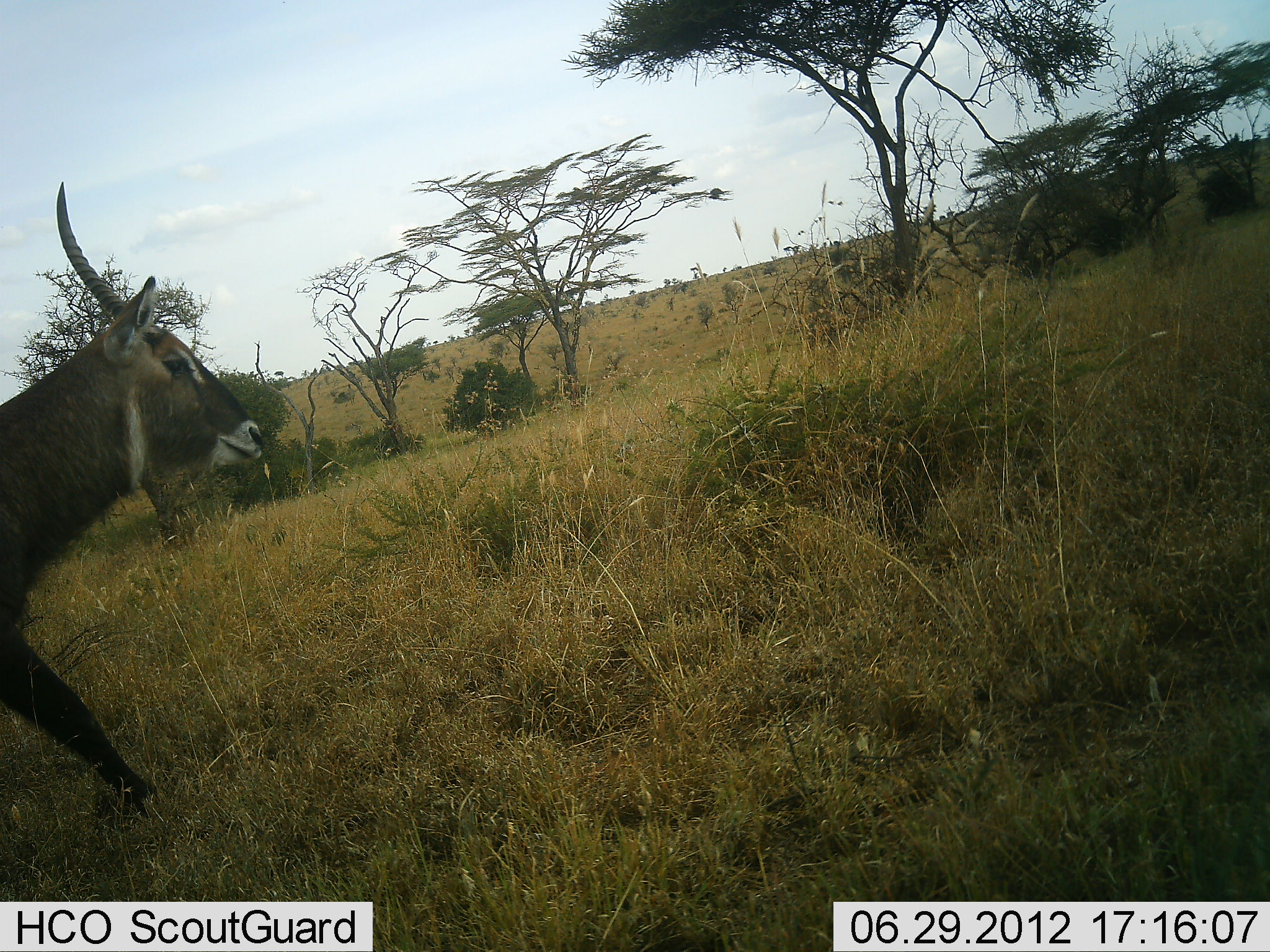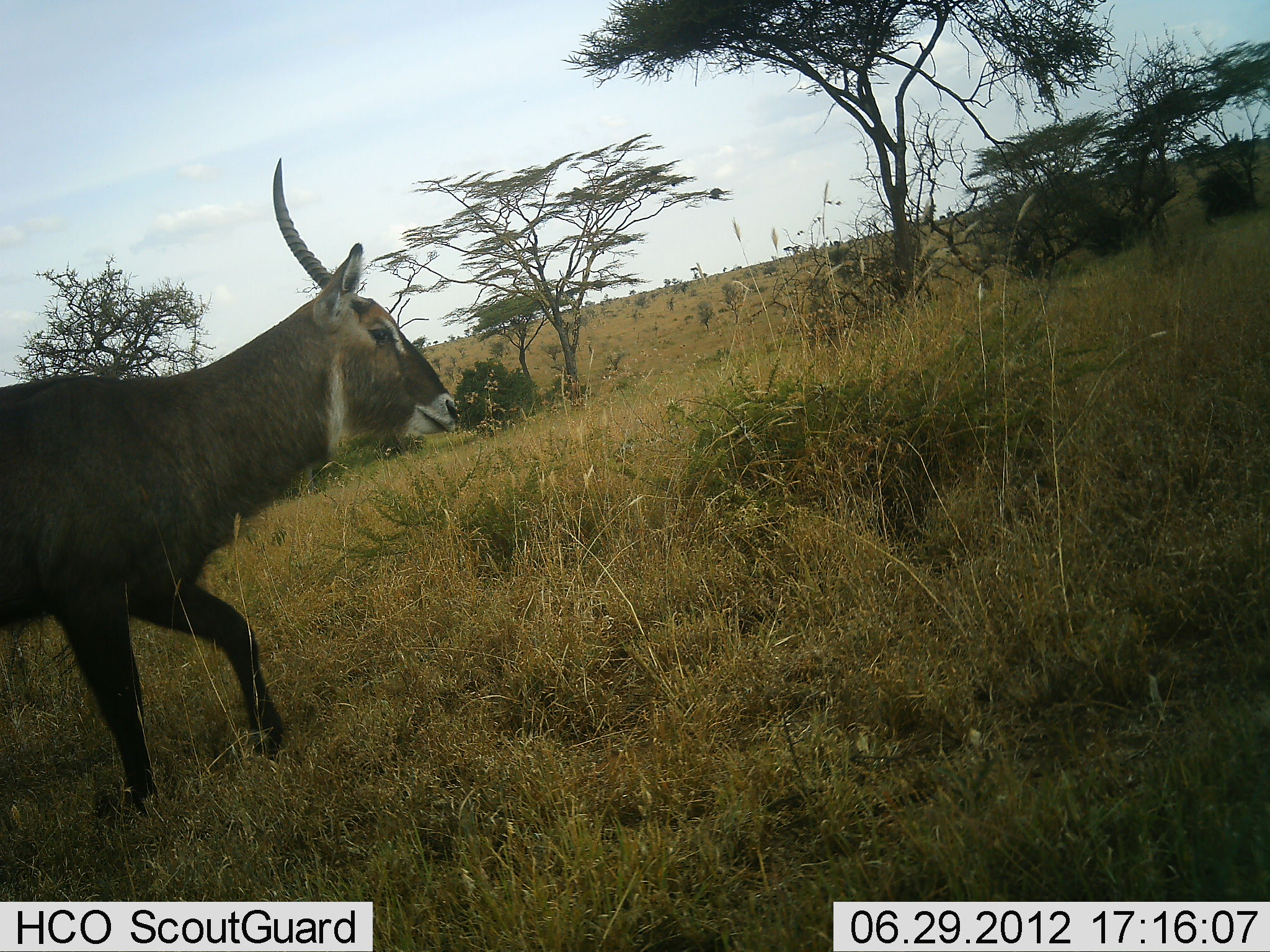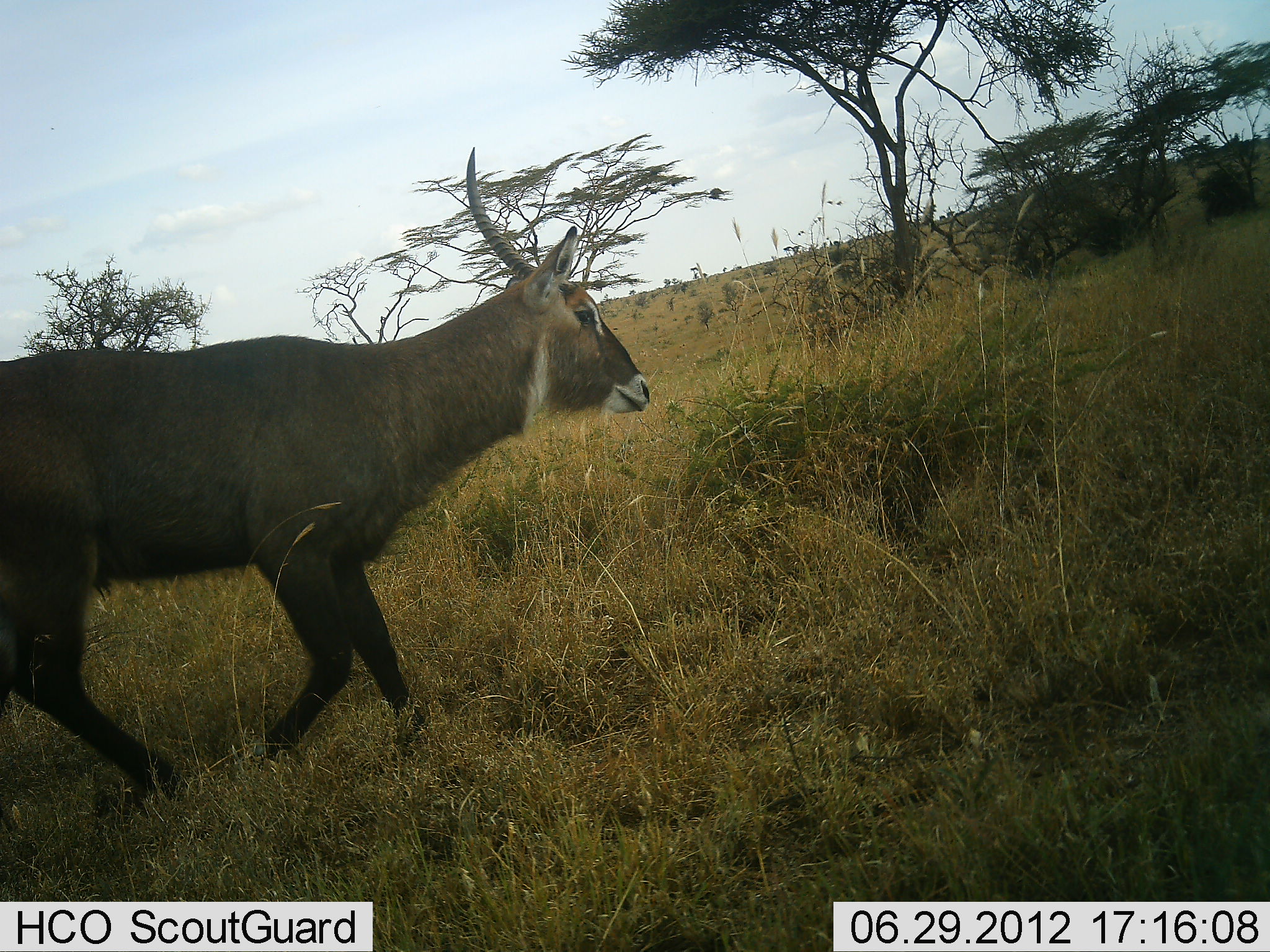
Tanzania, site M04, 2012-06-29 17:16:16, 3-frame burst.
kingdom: Animalia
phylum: Chordata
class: Mammalia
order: Artiodactyla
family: Bovidae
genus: Kobus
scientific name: Kobus ellipsiprymnus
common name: waterbuck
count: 1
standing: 10%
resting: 0%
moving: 90%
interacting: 0%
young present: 0%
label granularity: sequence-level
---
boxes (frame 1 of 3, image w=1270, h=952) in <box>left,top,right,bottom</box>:
animal: <box>0,182,264,831</box>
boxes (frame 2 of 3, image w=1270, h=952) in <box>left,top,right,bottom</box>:
animal: <box>0,157,457,818</box>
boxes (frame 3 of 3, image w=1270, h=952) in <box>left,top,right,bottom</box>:
animal: <box>0,148,650,814</box>